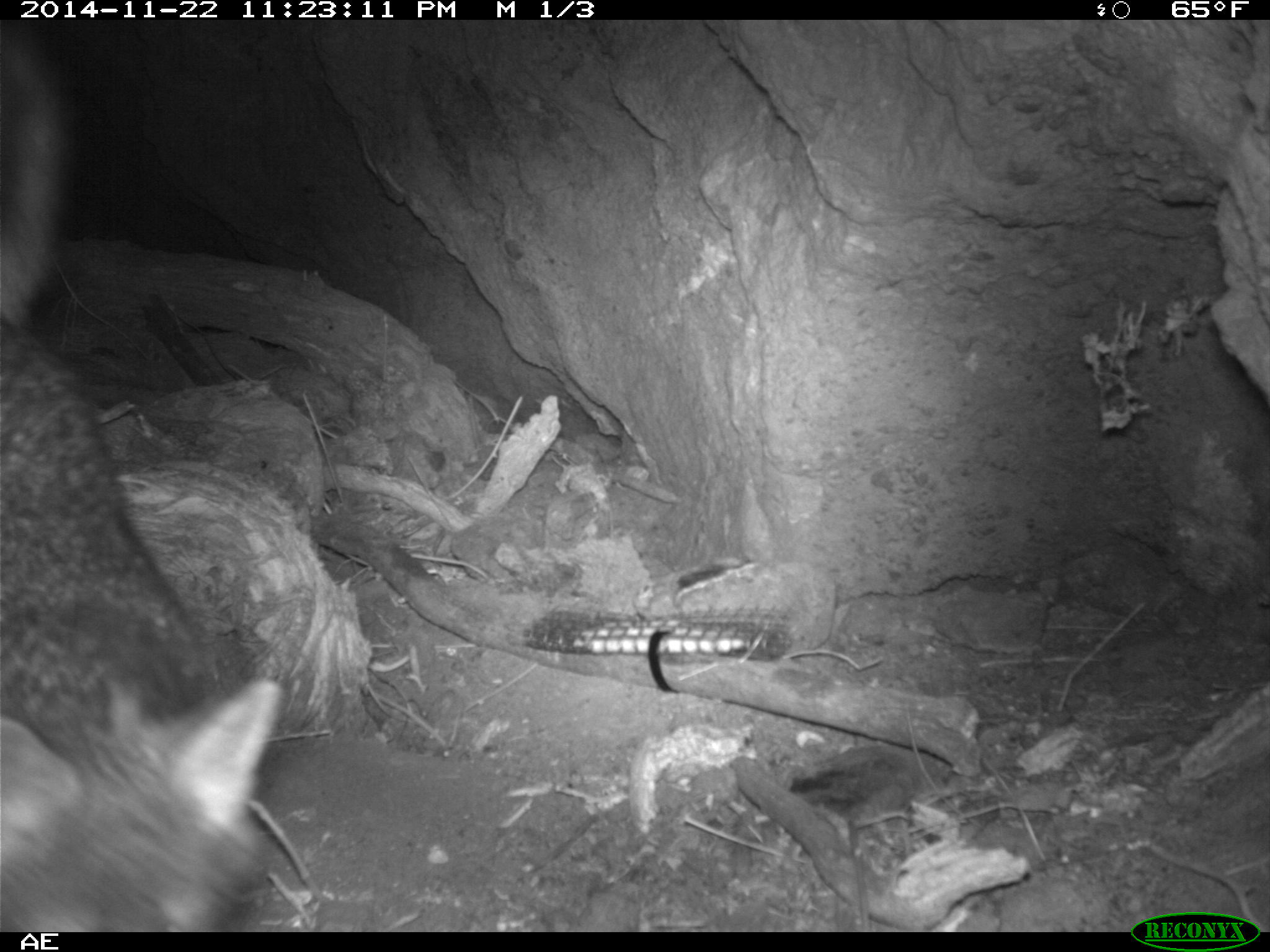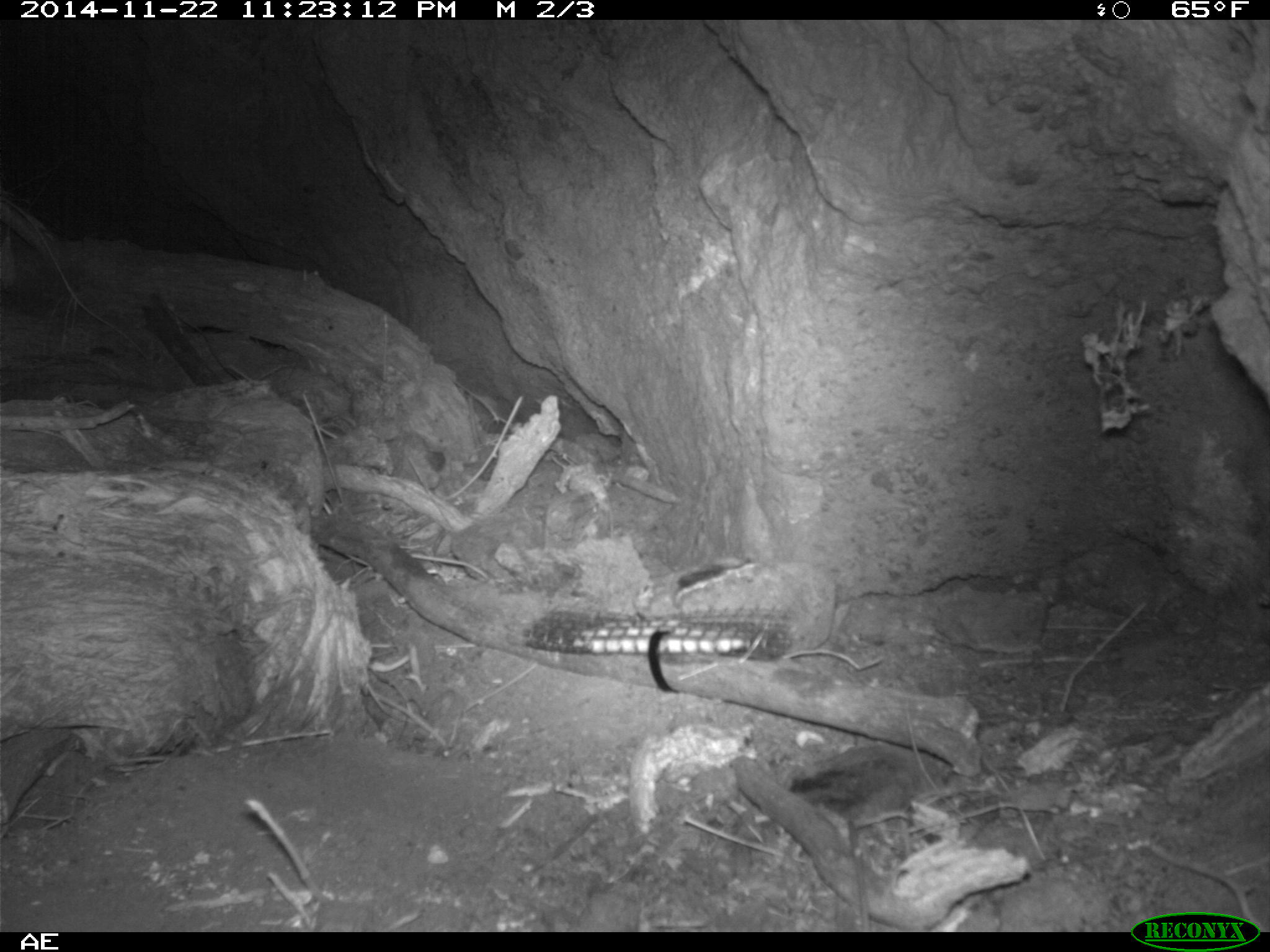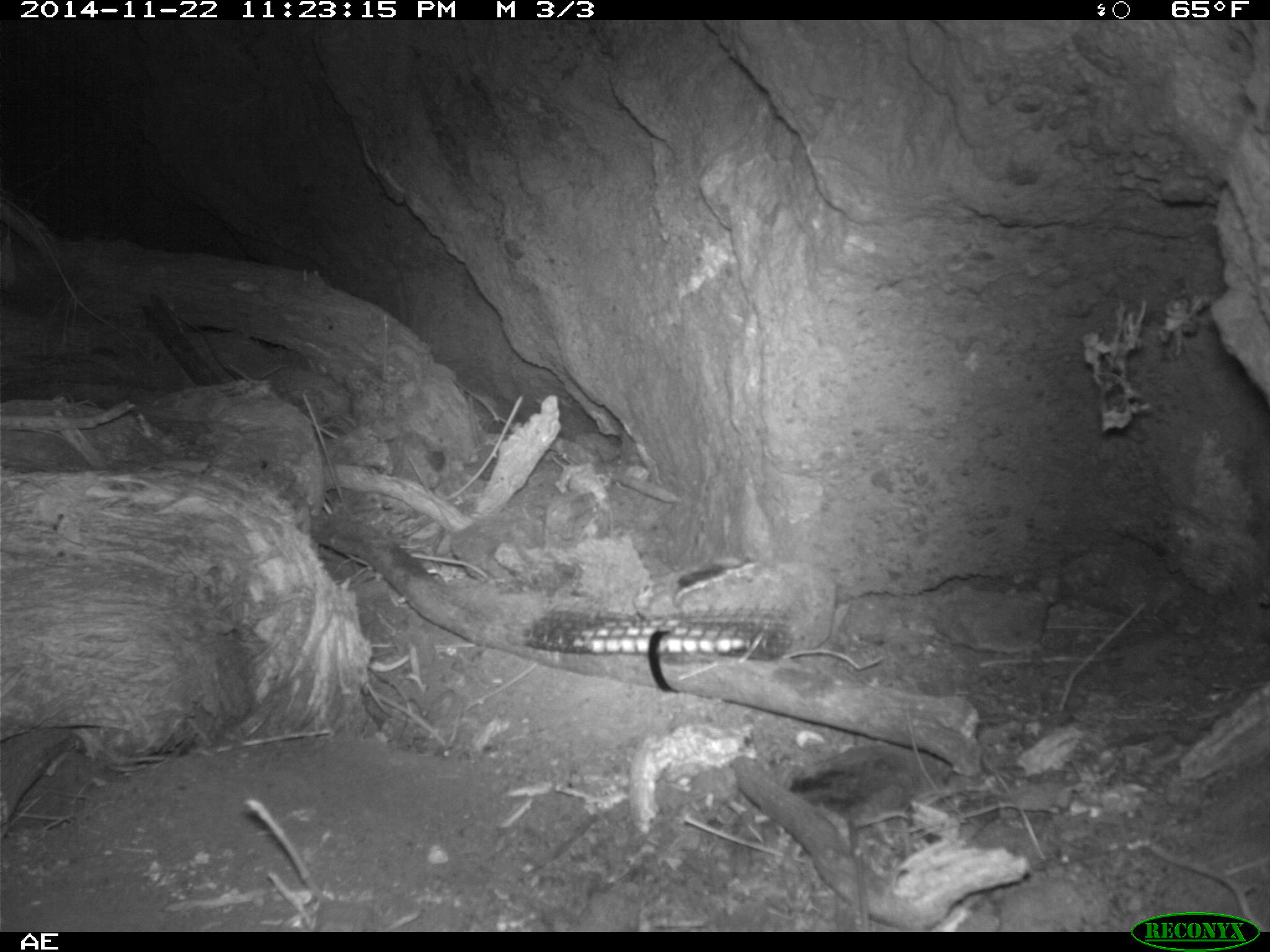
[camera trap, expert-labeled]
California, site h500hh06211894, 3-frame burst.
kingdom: Animalia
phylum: Chordata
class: Mammalia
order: Carnivora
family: Canidae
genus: Urocyon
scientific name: Urocyon littoralis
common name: island fox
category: fox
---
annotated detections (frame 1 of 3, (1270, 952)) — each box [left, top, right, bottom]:
fox: [0, 20, 283, 930]